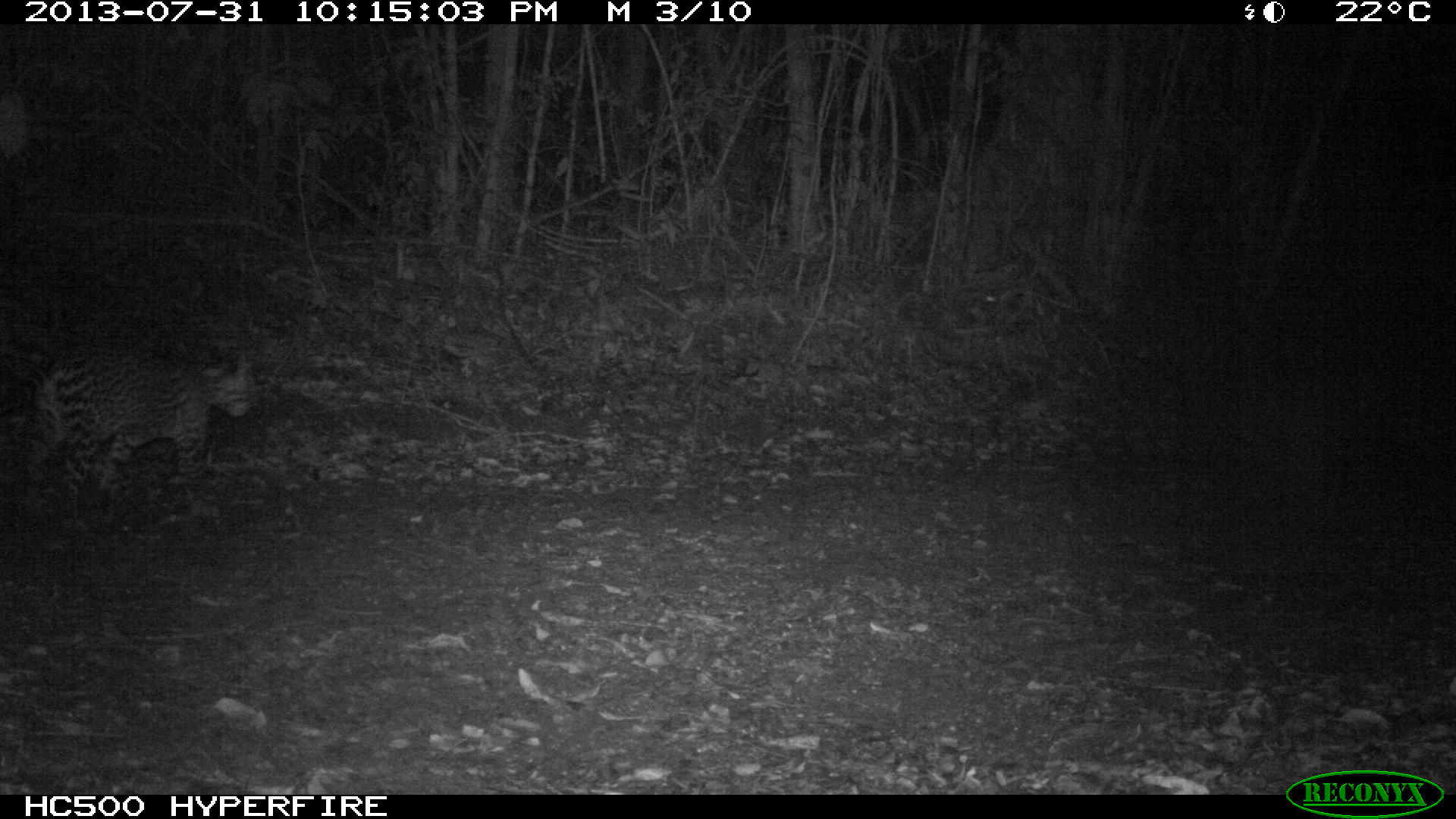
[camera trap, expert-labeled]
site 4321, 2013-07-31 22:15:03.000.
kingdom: Animalia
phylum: Chordata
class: Mammalia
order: Carnivora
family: Felidae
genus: Leopardus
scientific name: Leopardus pardalis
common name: ocelot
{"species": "Leopardus pardalis (ocelot)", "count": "1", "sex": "female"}